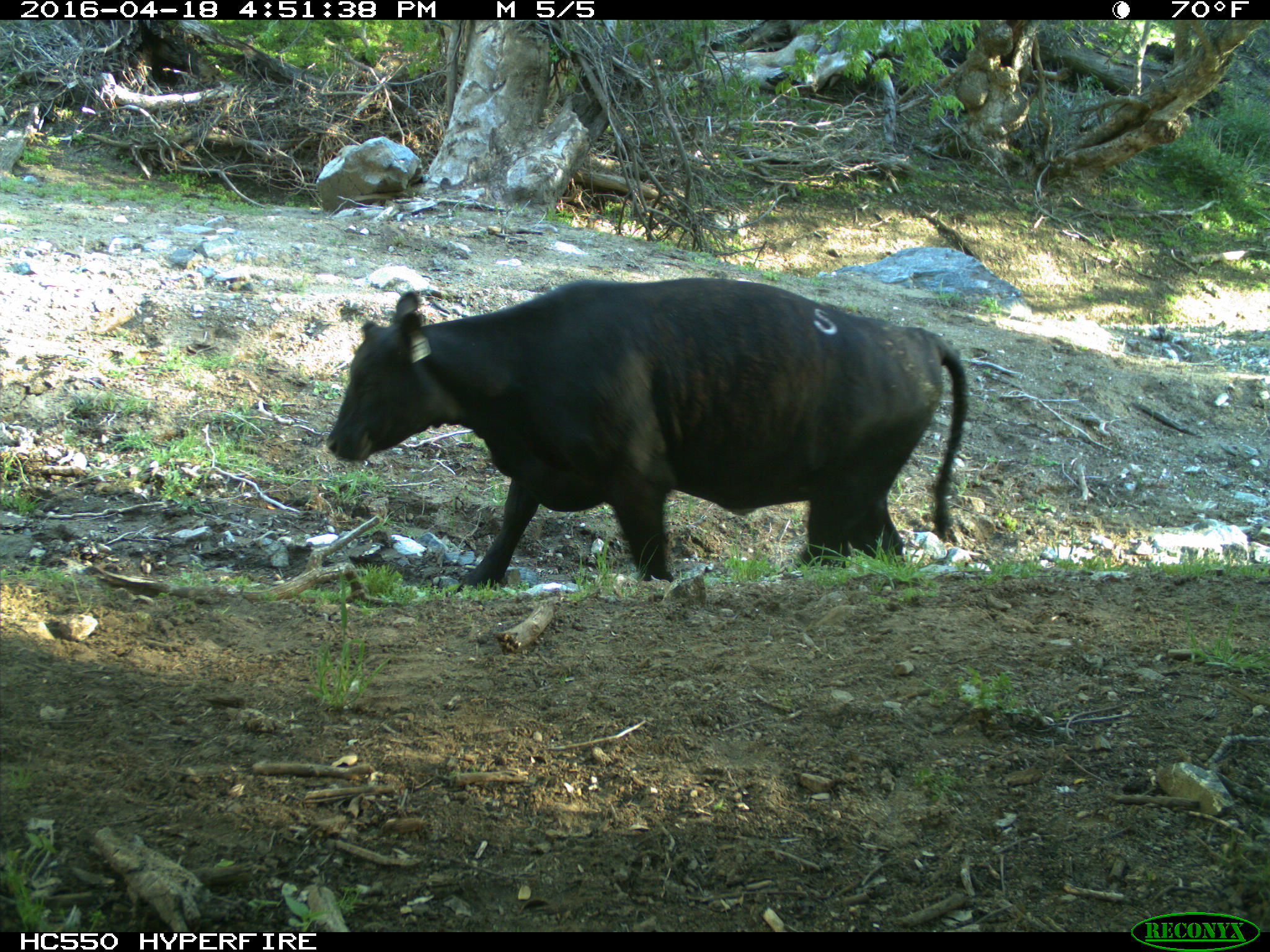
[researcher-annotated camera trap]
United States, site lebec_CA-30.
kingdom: Animalia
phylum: Chordata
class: Mammalia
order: Artiodactyla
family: Bovidae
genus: Bos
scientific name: Bos taurus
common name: domestic cow